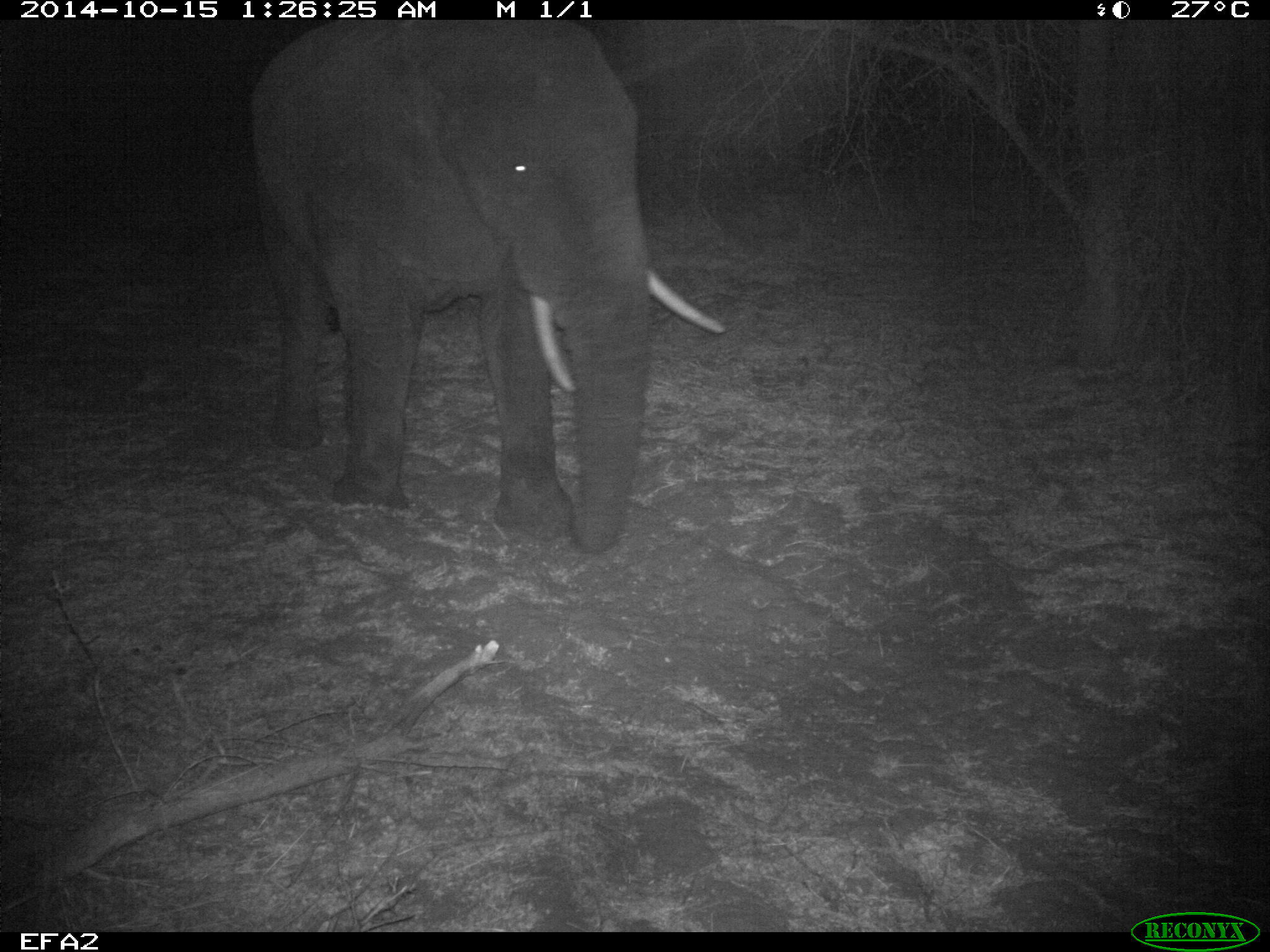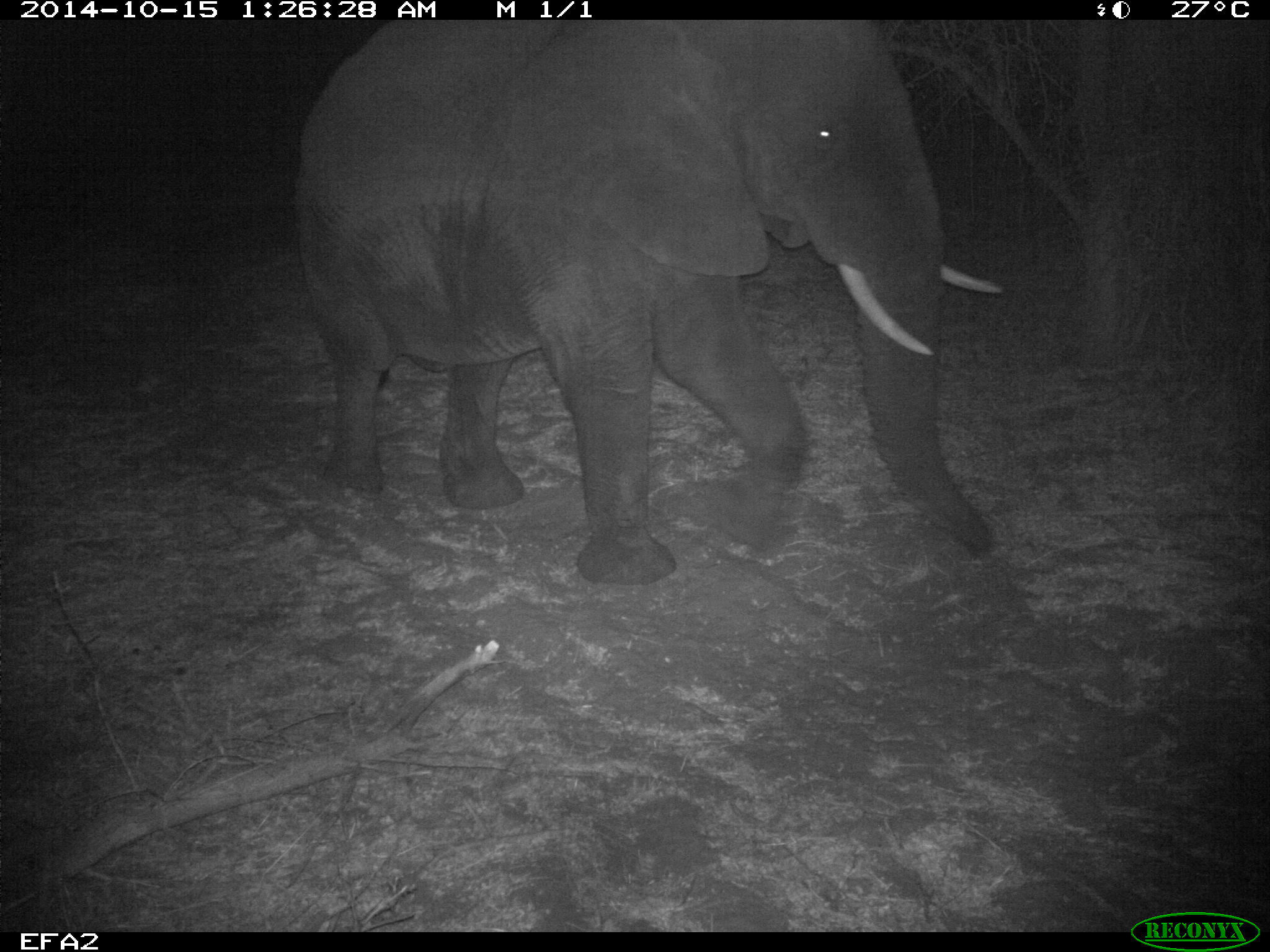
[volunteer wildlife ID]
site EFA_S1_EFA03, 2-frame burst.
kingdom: Animalia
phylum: Chordata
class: Mammalia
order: Proboscidea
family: Elephantidae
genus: Loxodonta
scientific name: Loxodonta africana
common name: african bush elephant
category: elephant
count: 1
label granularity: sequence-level